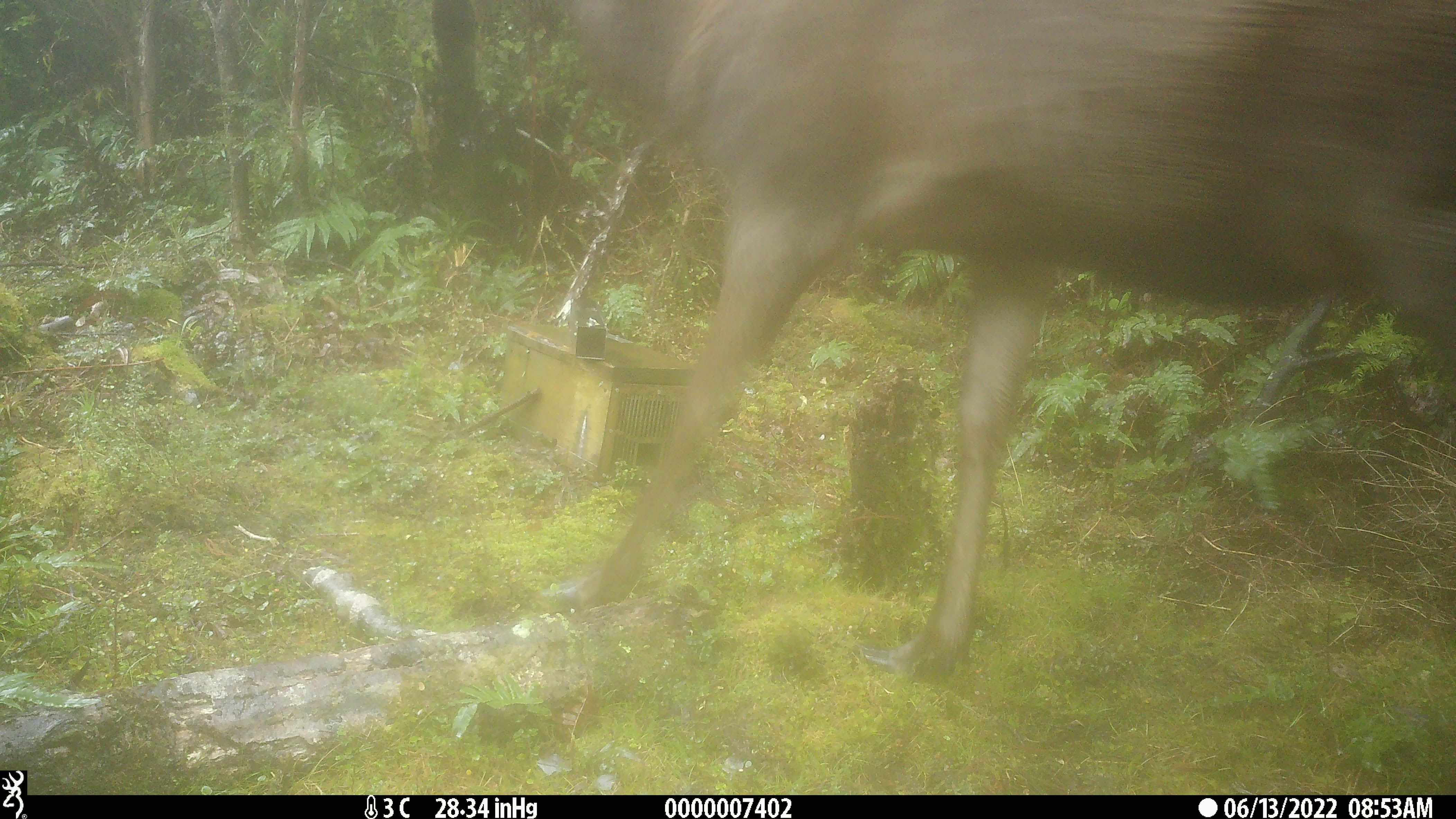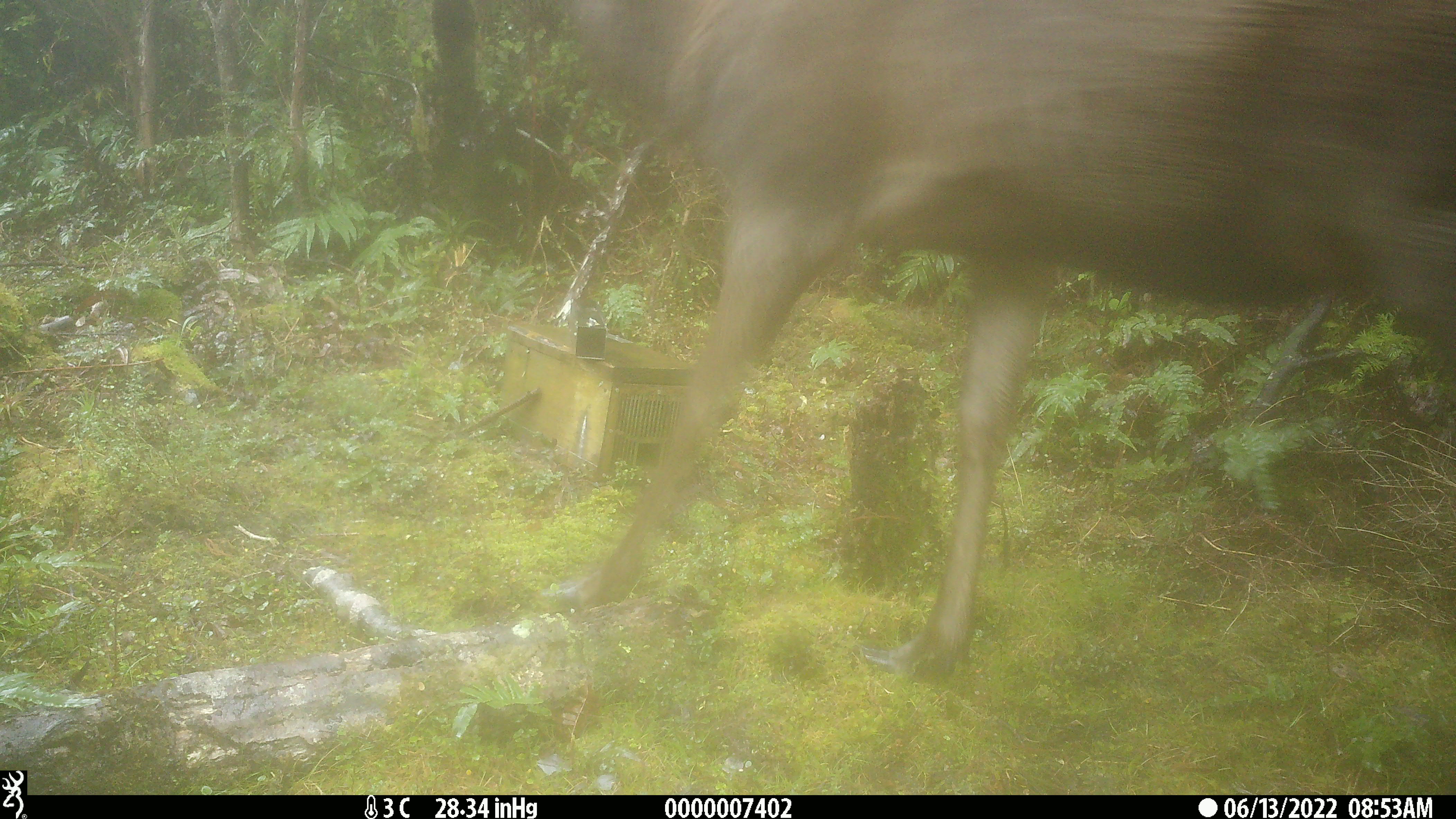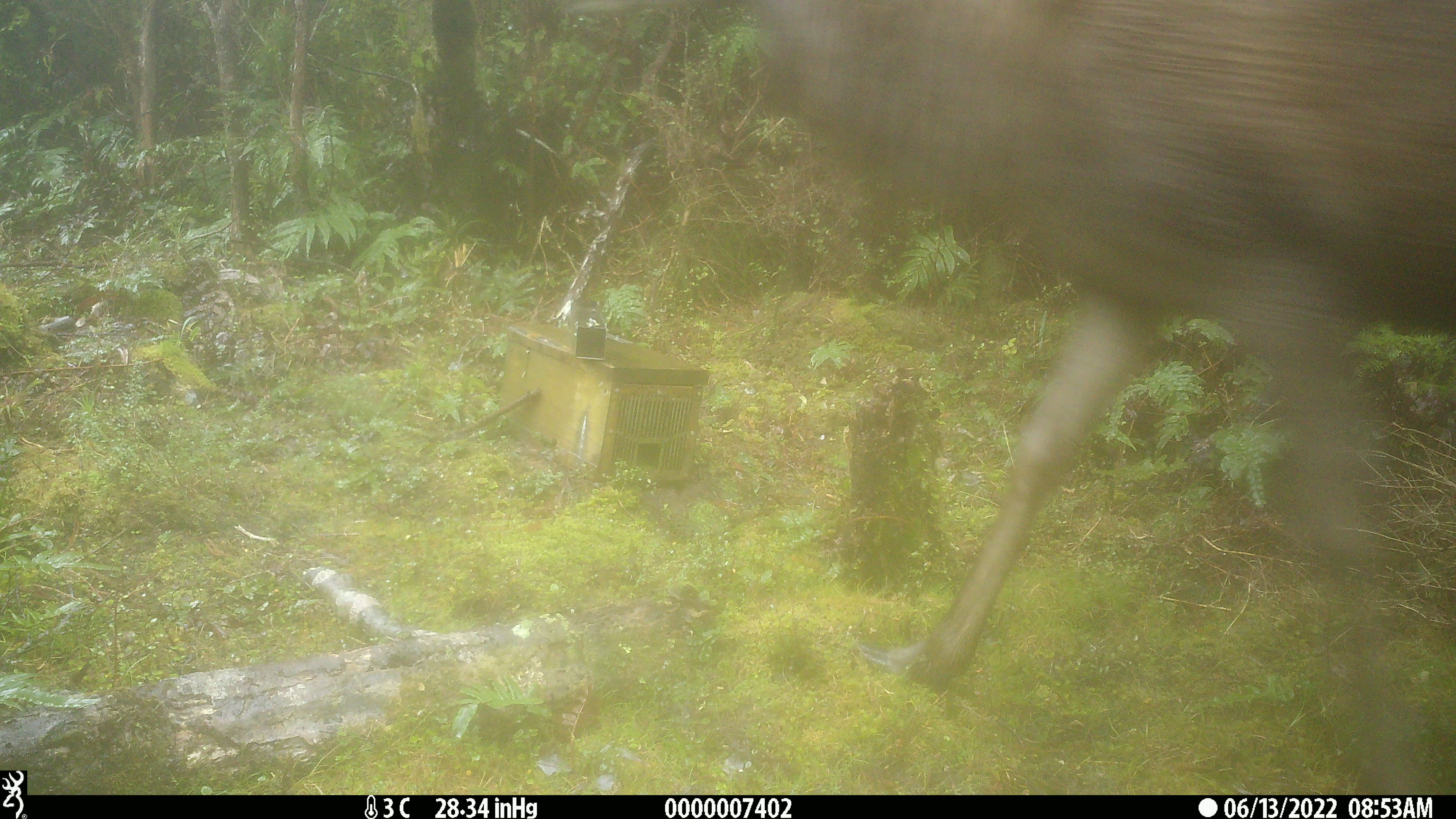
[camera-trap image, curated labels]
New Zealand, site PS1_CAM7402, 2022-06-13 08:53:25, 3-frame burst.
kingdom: Animalia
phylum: Chordata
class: Mammalia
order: Artiodactyla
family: Cervidae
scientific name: Cervidae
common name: deer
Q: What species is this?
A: Deer (Cervidae).